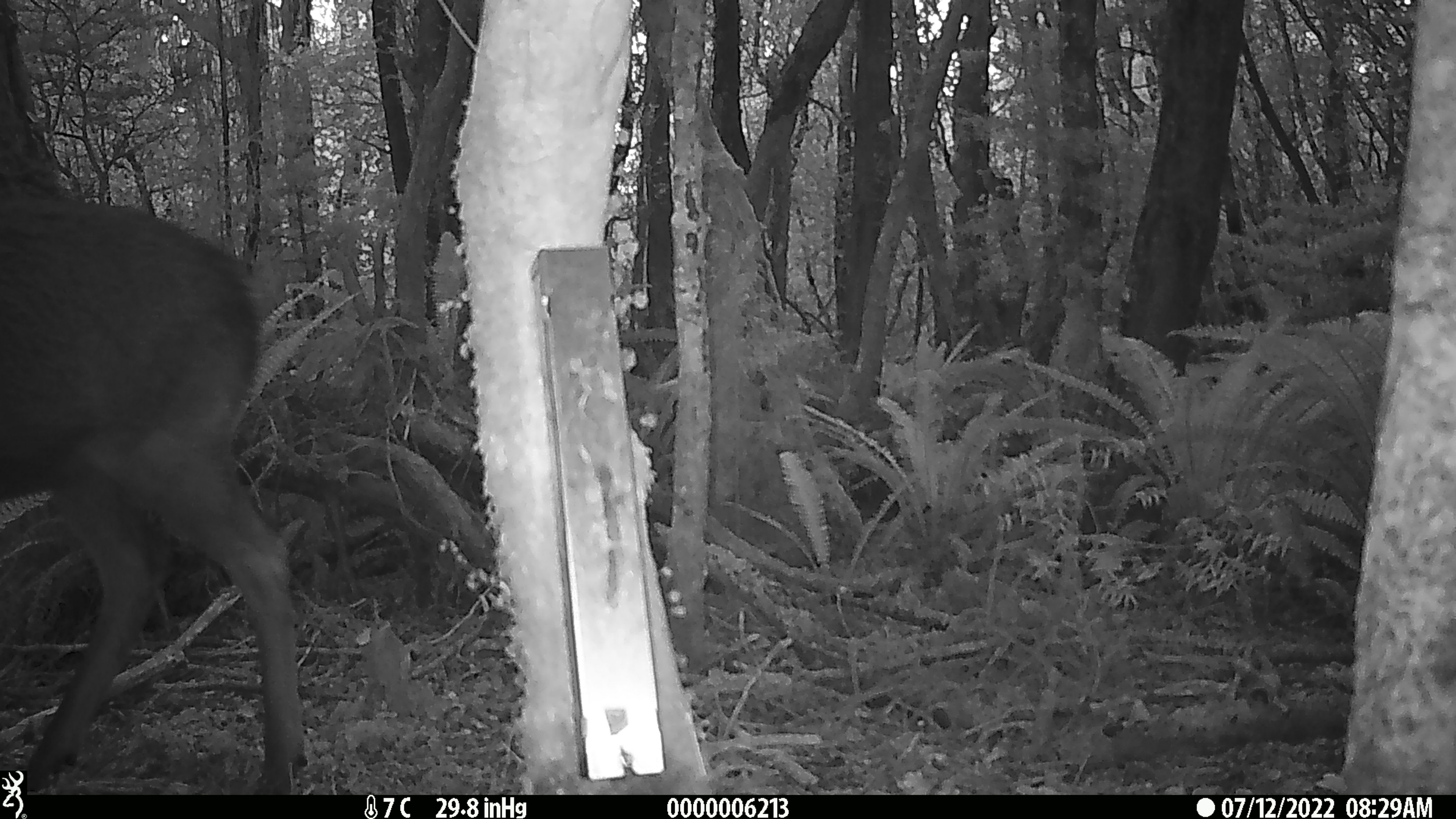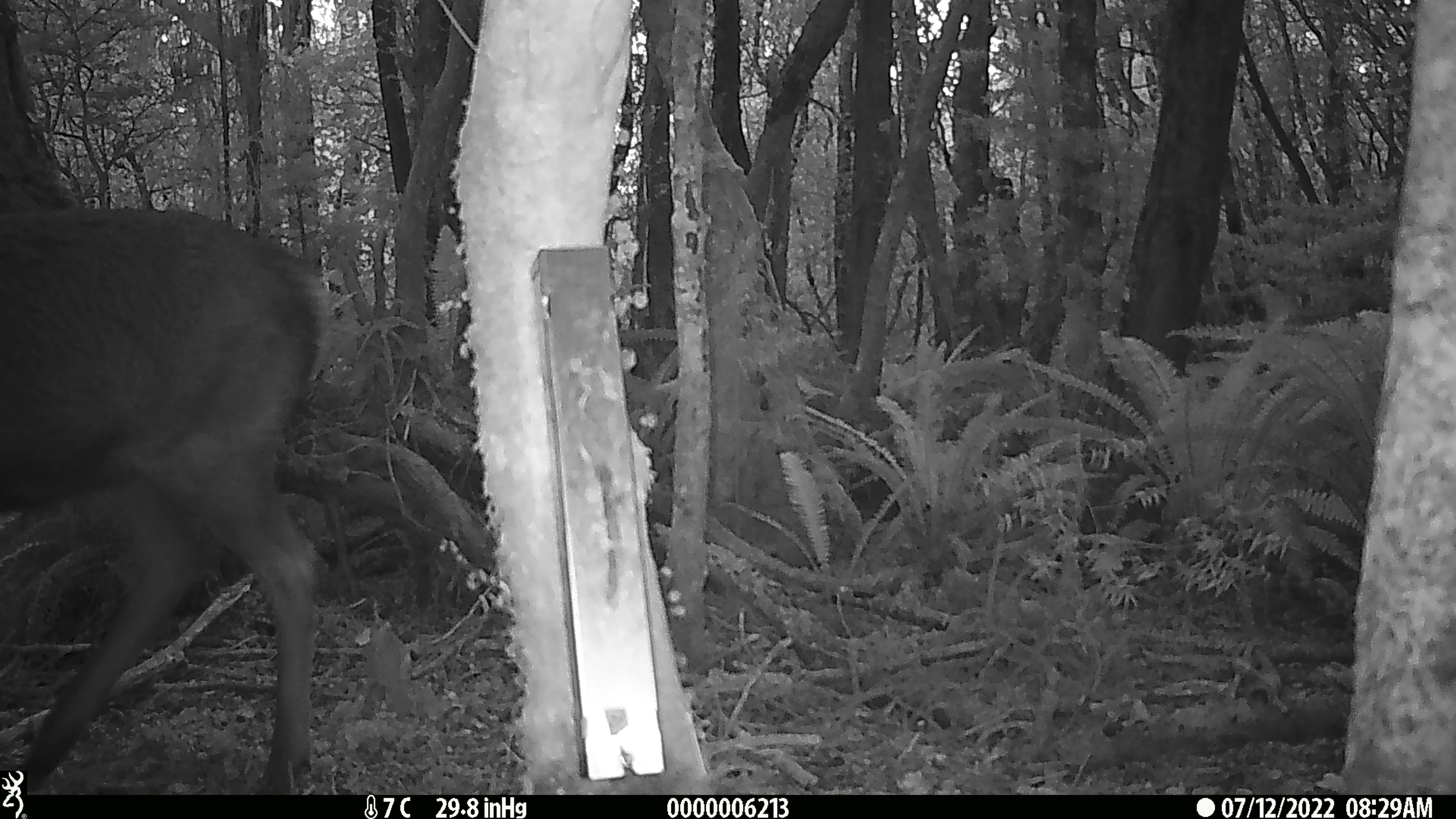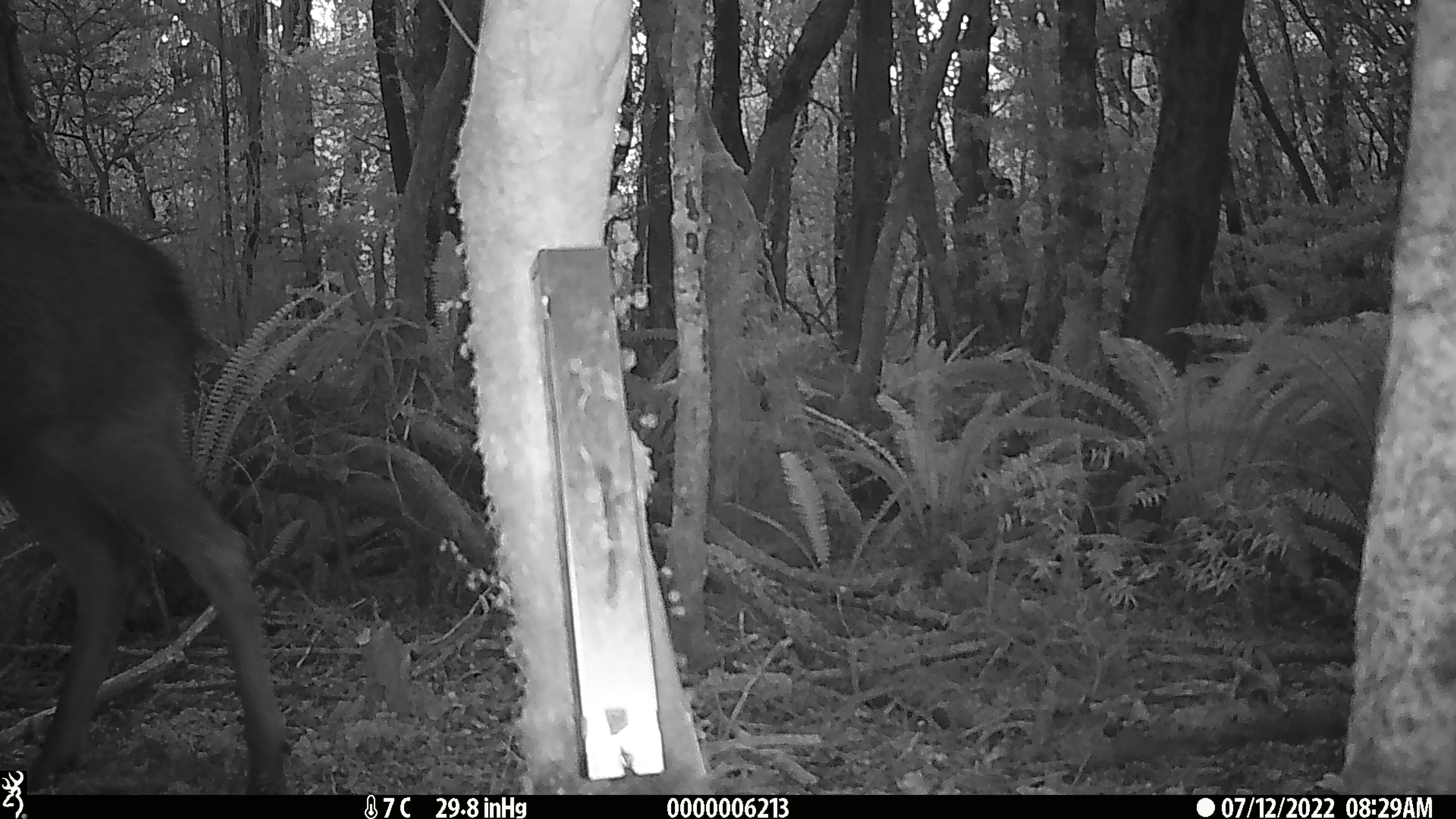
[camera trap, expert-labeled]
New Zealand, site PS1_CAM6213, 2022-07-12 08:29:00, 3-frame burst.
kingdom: Animalia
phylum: Chordata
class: Mammalia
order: Artiodactyla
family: Cervidae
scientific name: Cervidae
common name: deer